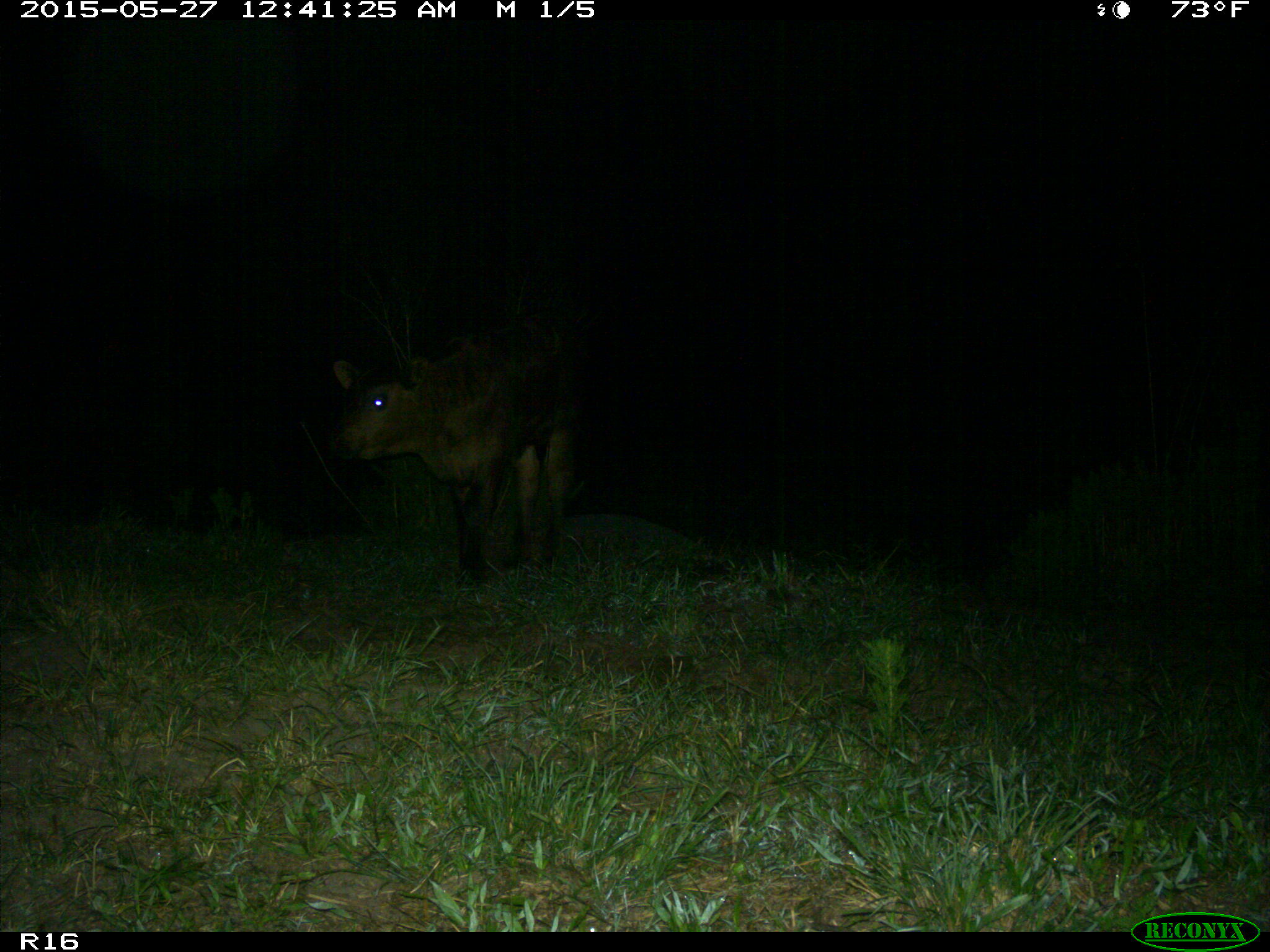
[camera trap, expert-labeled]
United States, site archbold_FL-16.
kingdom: Animalia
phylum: Chordata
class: Mammalia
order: Artiodactyla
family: Bovidae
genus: Bos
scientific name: Bos taurus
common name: domestic cow